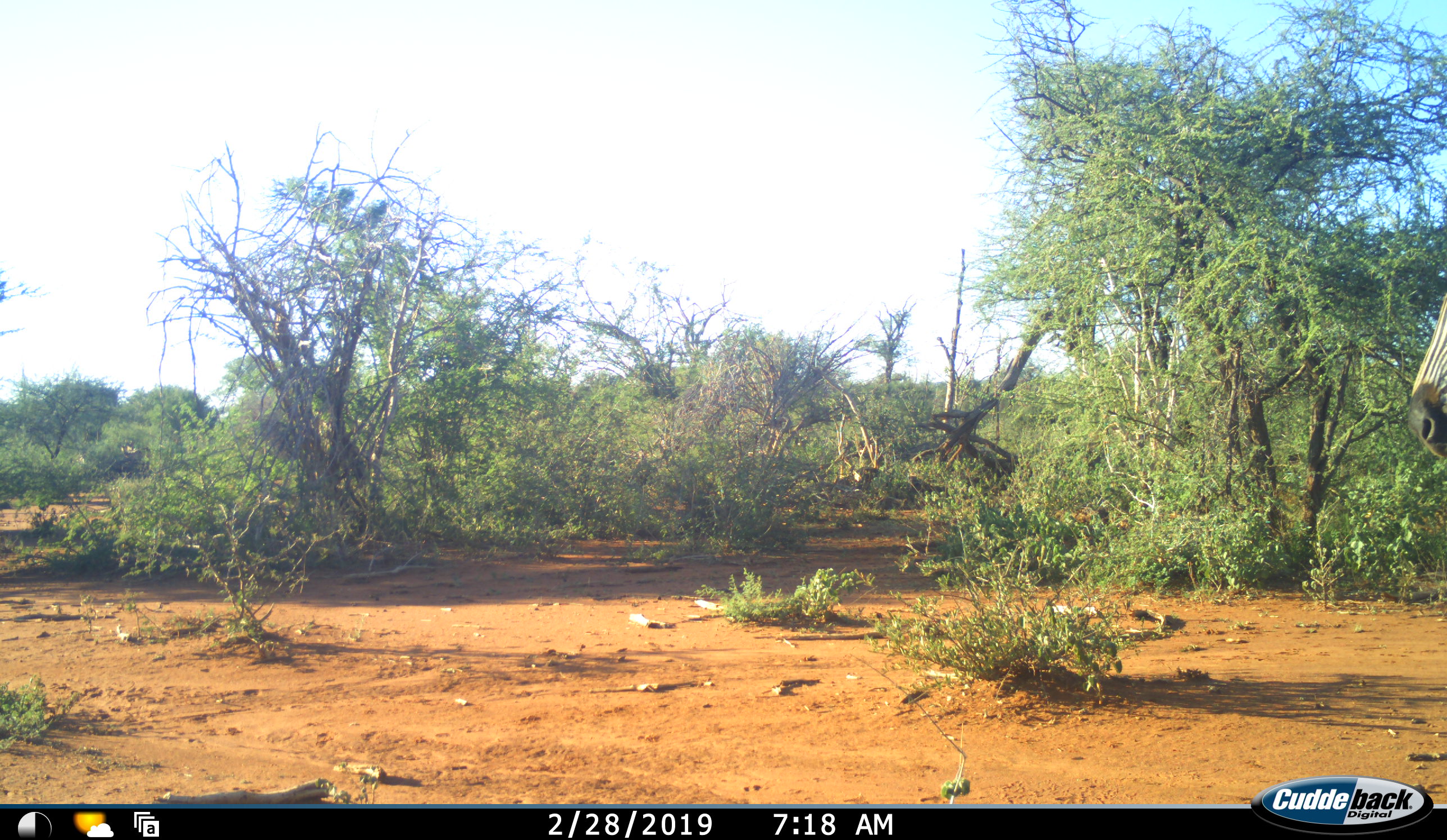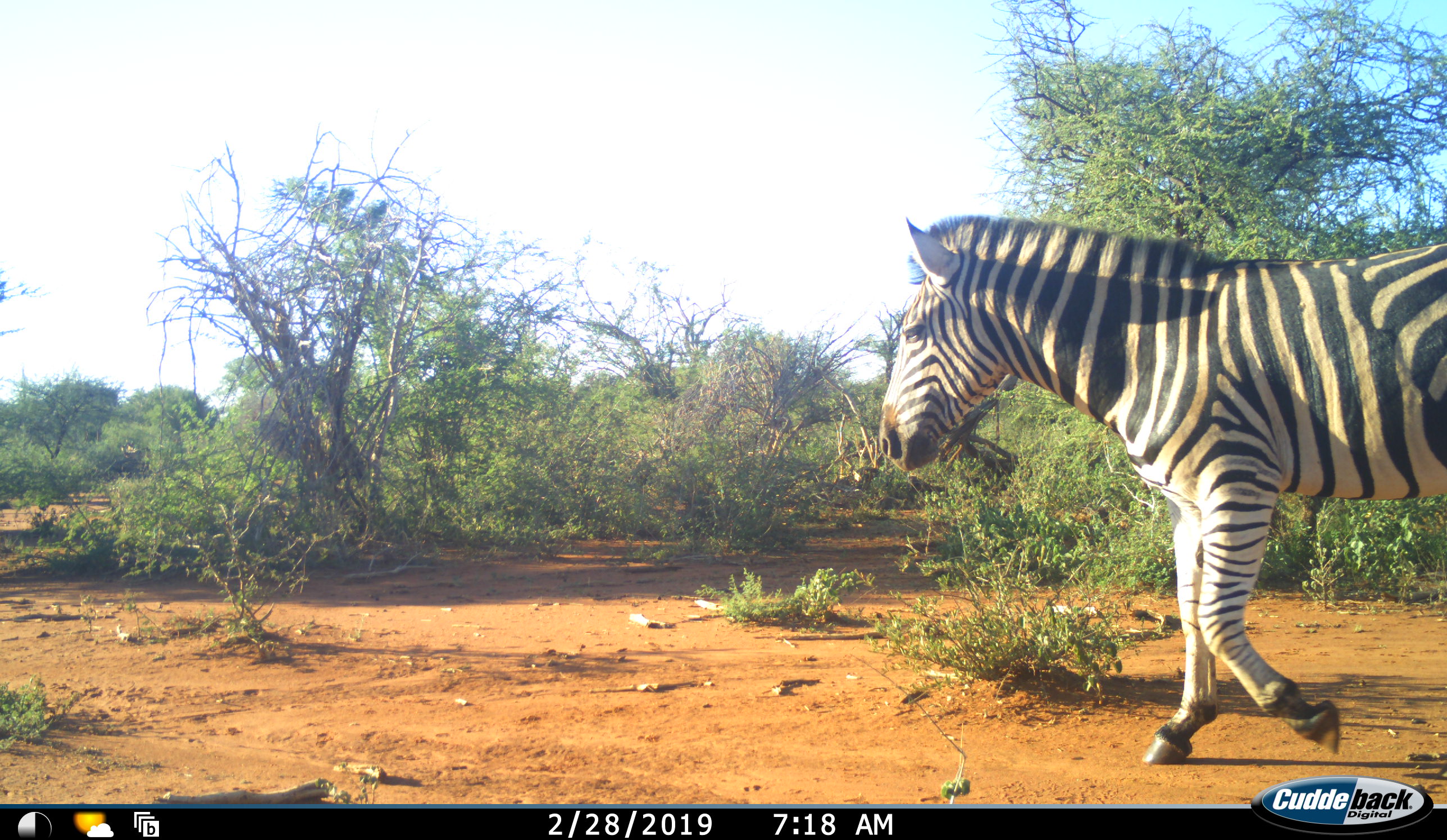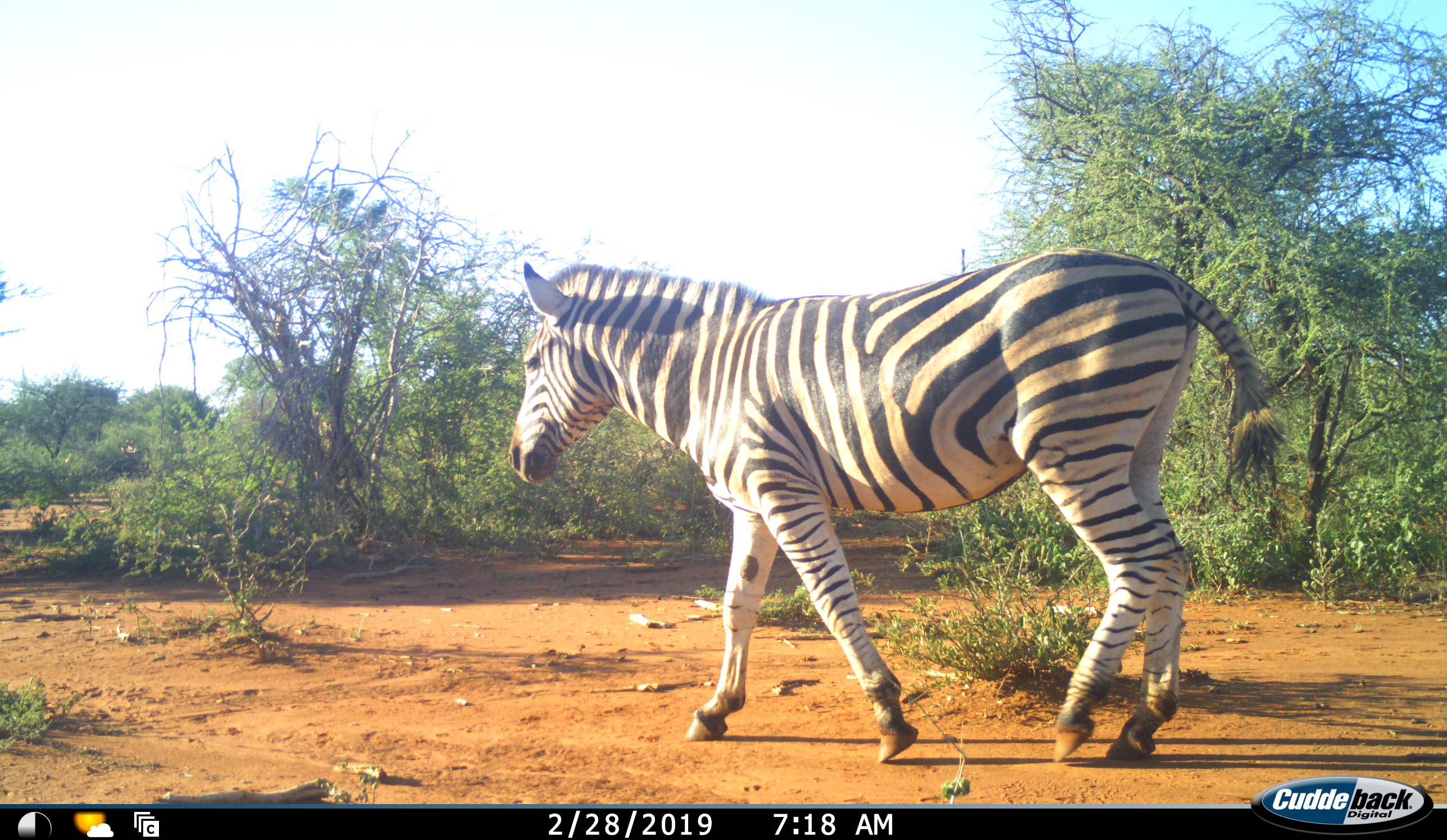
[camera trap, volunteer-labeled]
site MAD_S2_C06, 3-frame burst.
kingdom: Animalia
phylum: Chordata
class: Mammalia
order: Perissodactyla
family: Equidae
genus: Equus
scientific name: Equus quagga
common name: plains zebra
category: zebraplains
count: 1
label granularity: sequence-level